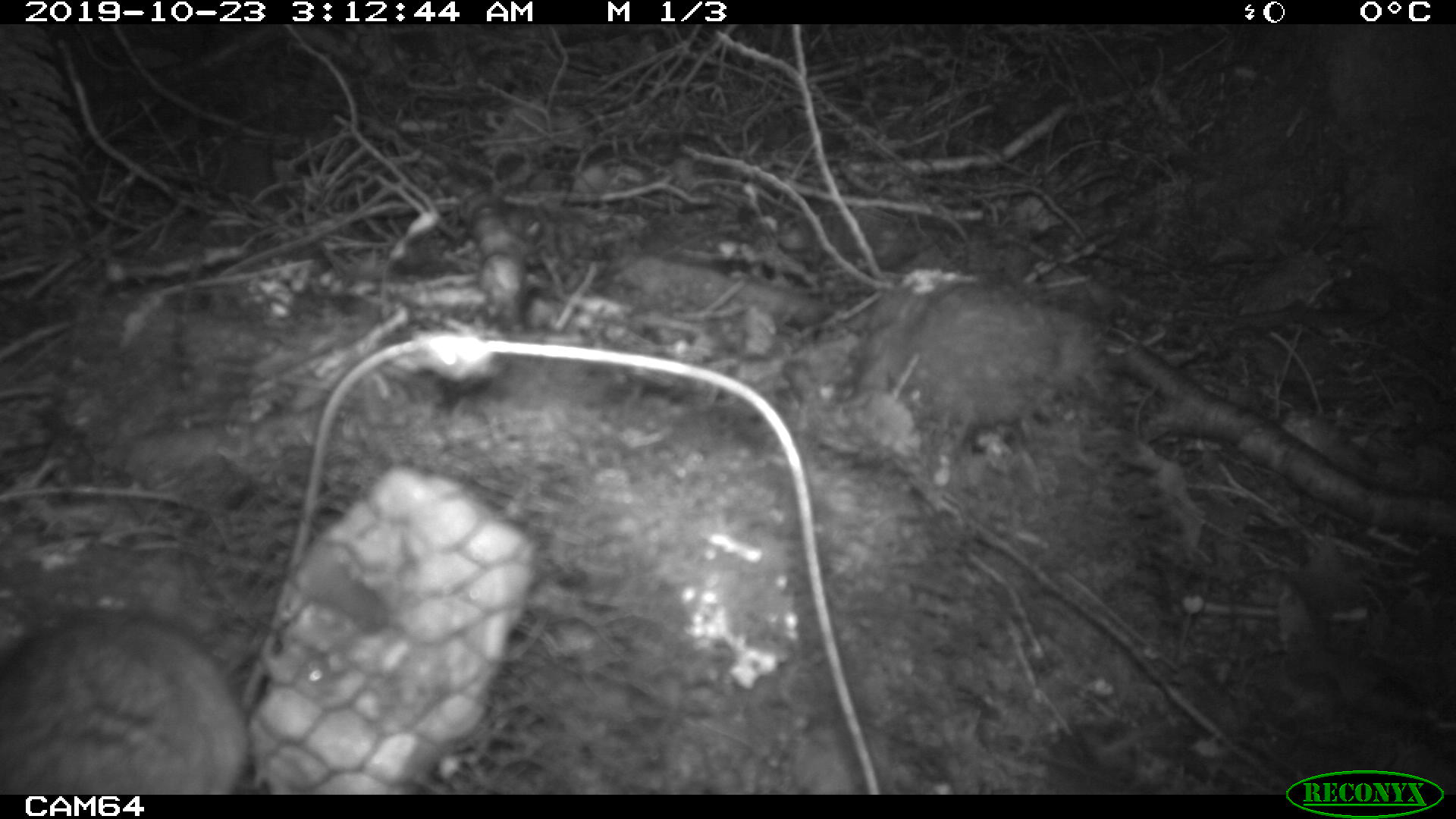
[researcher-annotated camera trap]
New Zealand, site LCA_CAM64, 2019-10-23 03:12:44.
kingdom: Animalia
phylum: Chordata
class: Mammalia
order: Rodentia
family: Muridae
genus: Rattus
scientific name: Rattus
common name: rat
Rat (Rattus).